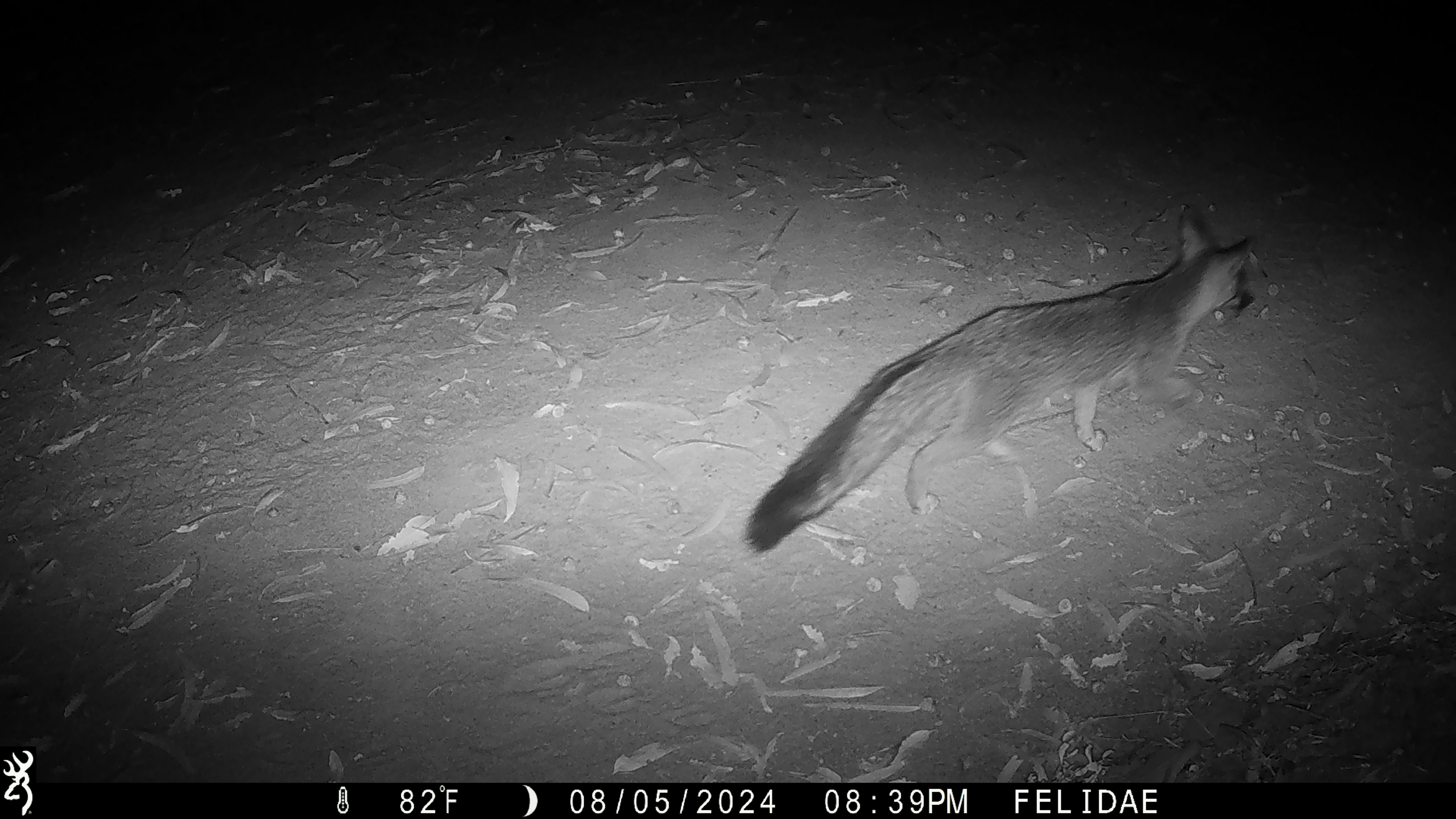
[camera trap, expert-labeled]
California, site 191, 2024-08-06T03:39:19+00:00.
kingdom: Animalia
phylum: Chordata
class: Mammalia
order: Carnivora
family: Canidae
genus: Urocyon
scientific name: Urocyon cinereoargenteus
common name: gray fox